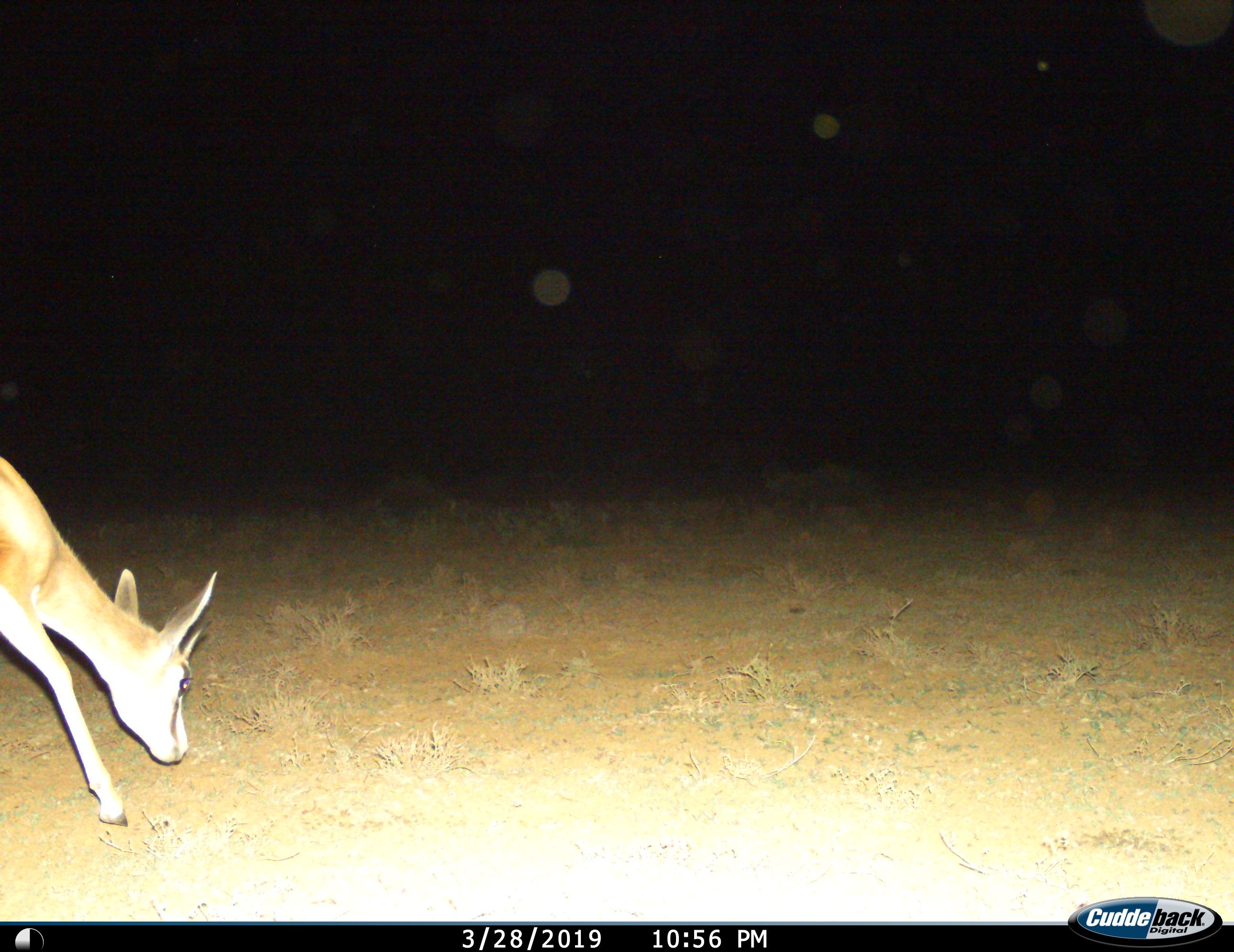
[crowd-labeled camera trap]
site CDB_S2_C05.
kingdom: Animalia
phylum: Chordata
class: Mammalia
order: Artiodactyla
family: Bovidae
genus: Antidorcas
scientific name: Antidorcas marsupialis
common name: springbok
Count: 1.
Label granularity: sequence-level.